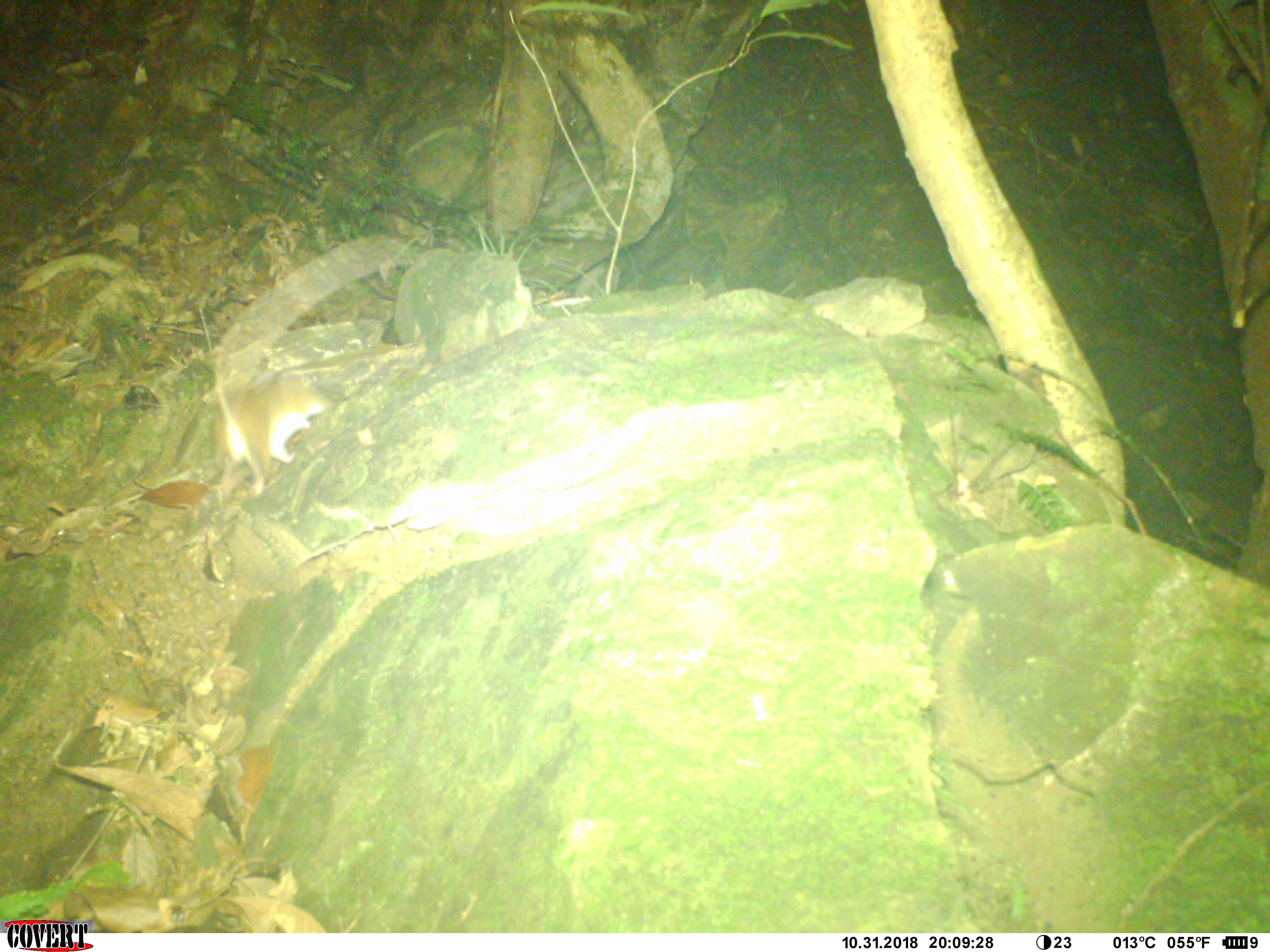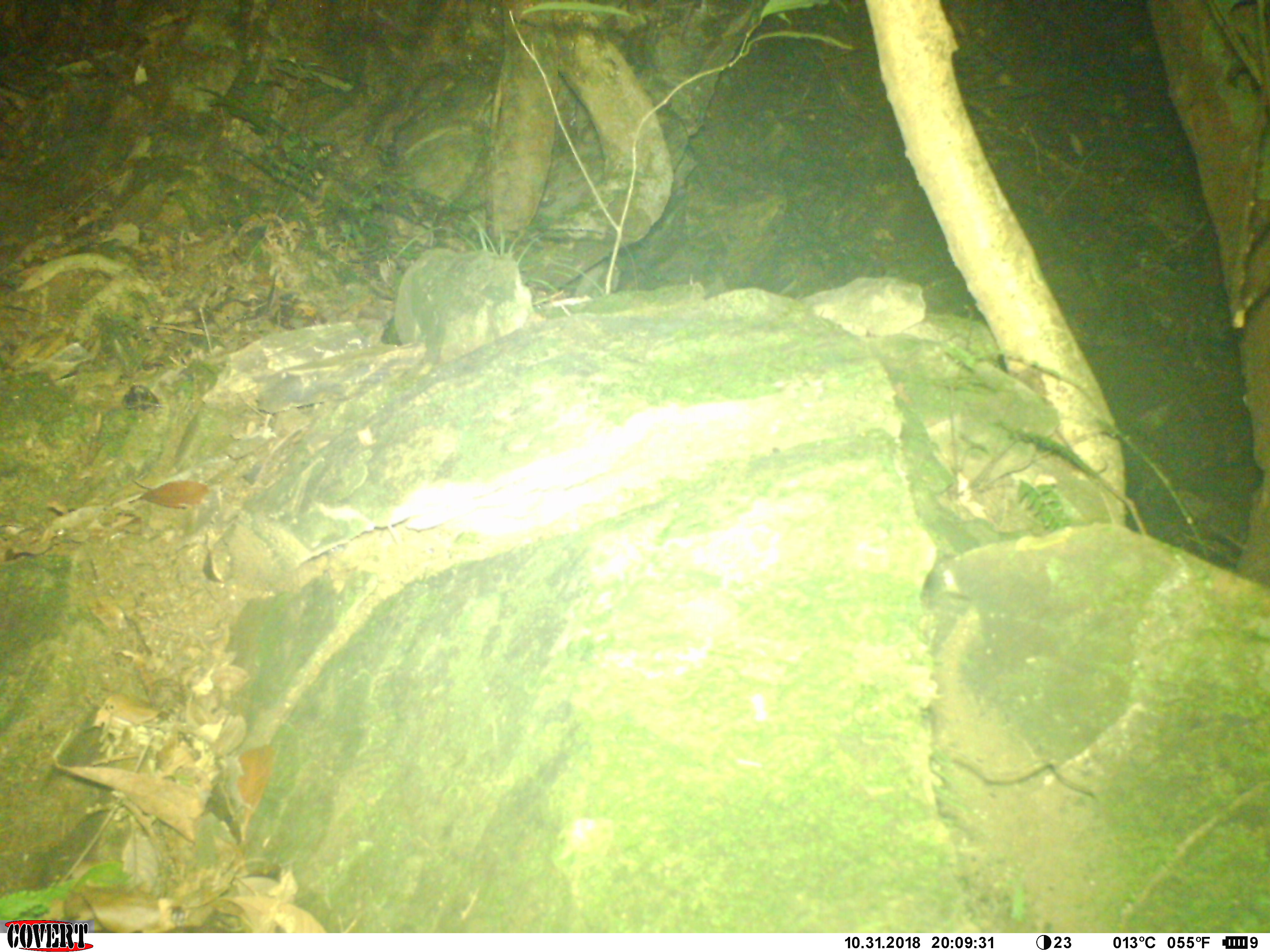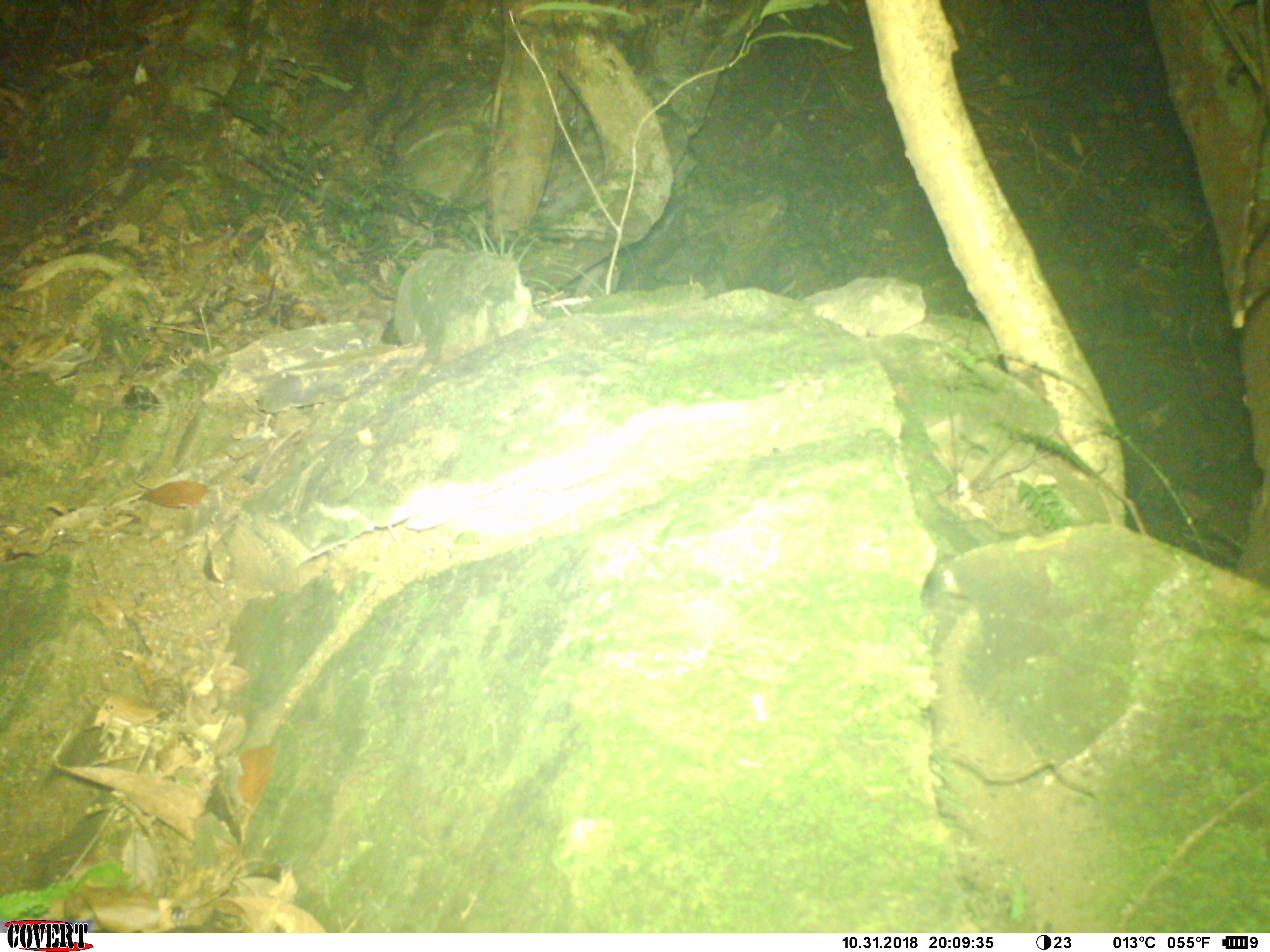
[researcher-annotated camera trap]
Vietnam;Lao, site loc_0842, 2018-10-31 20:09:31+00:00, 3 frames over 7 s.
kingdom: Animalia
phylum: Chordata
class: Mammalia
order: Rodentia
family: Muridae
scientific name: Muridae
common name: old-world mice and rats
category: unidentified murid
Unidentified murid (old-world mice and rats) (Muridae). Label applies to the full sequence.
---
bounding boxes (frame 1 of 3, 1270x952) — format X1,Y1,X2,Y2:
unidentified murid: 212,338,332,495